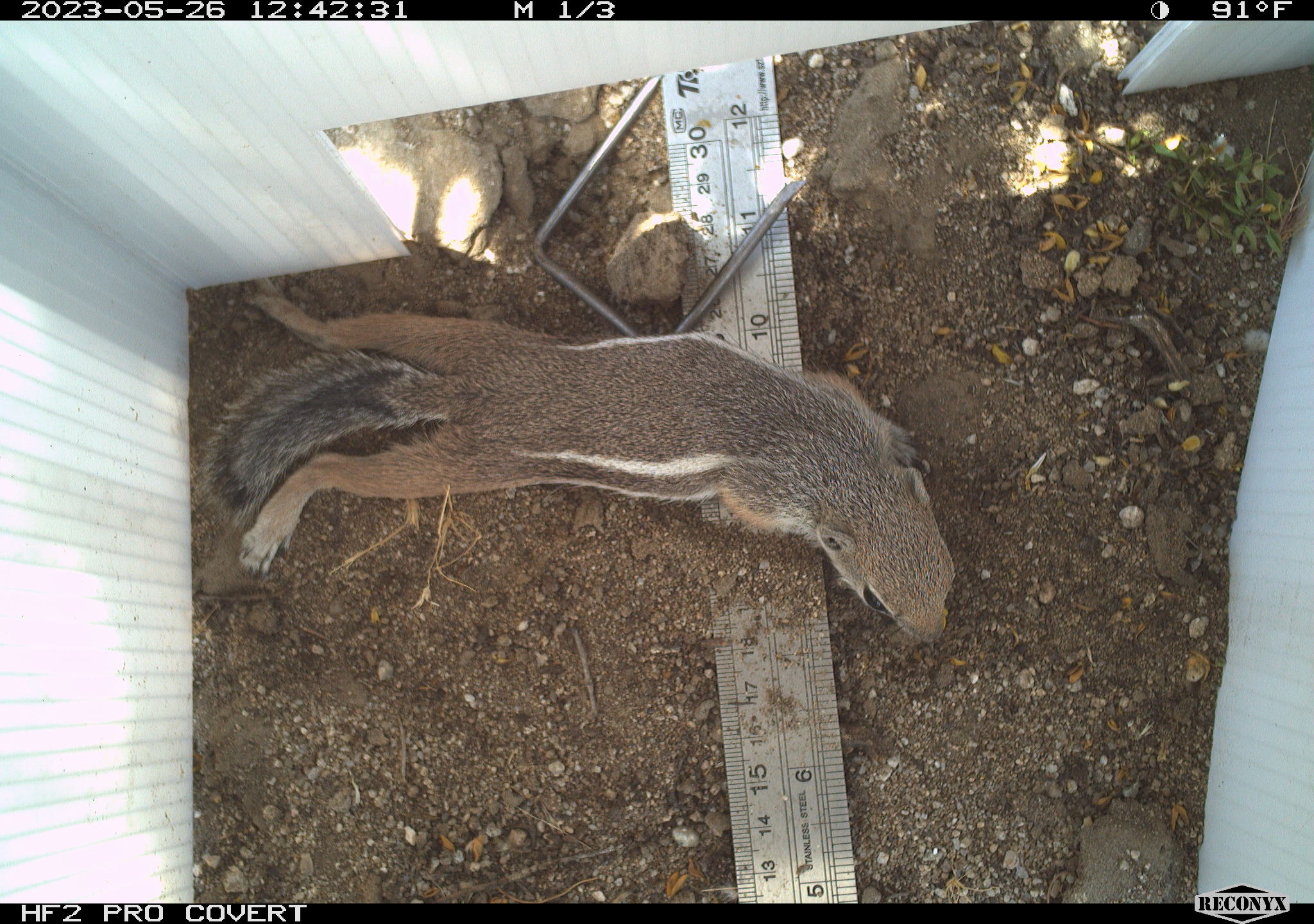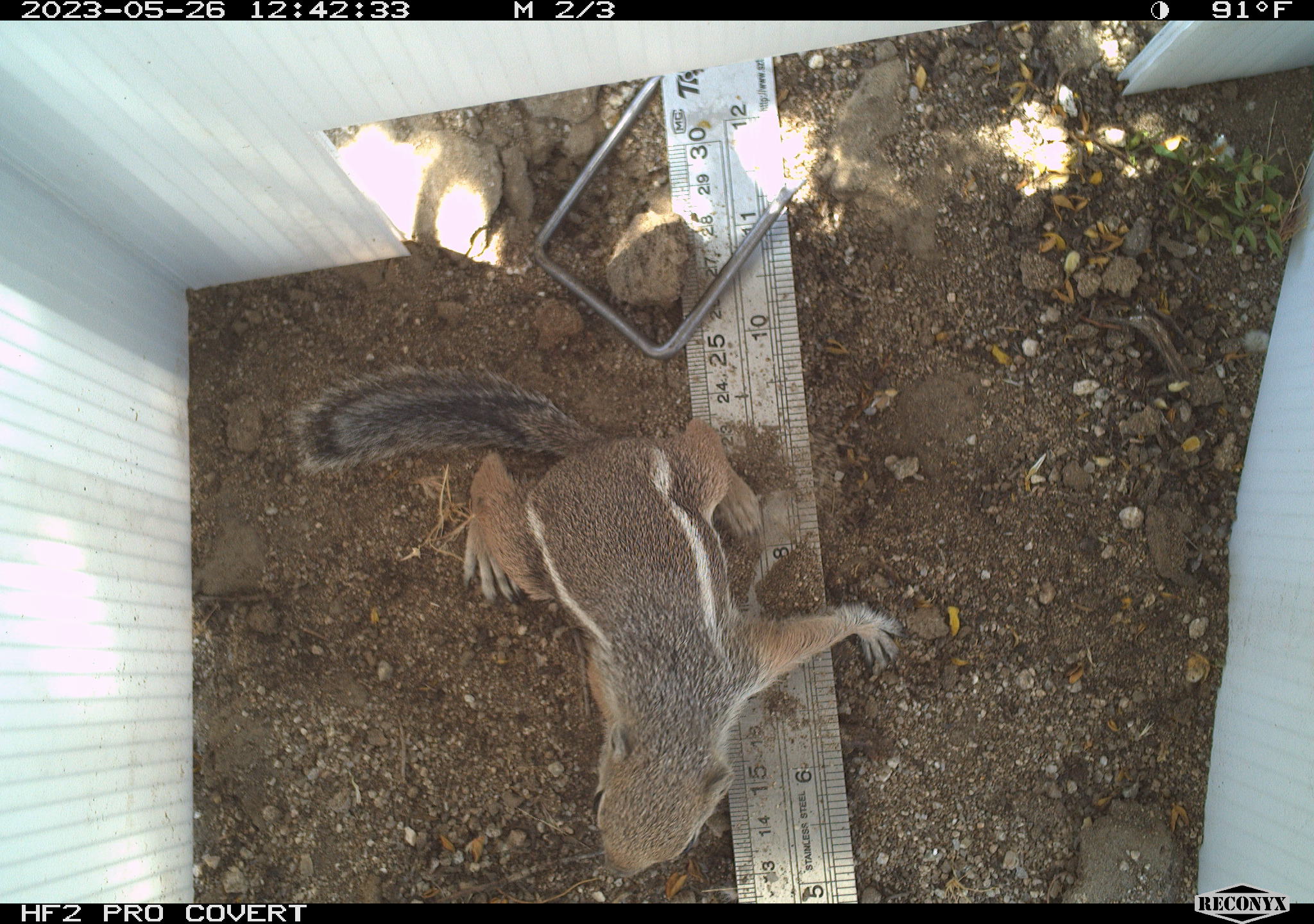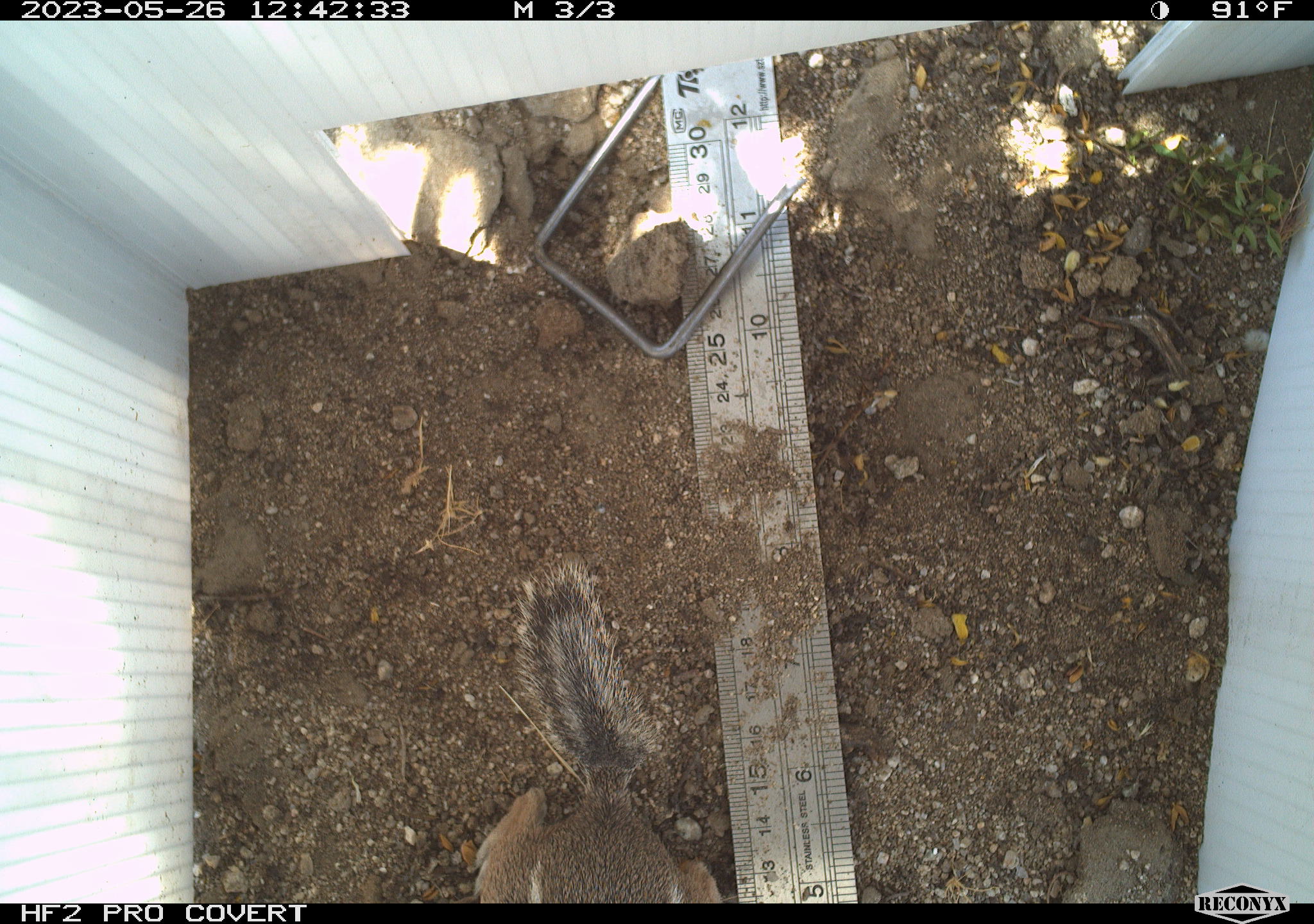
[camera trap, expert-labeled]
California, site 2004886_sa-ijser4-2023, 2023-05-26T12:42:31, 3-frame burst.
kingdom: Animalia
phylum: Chordata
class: Mammalia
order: Rodentia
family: Sciuridae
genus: Ammospermophilus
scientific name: Ammospermophilus leucurus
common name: white-tailed antelope squirrel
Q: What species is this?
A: White-tailed antelope squirrel (Ammospermophilus leucurus).